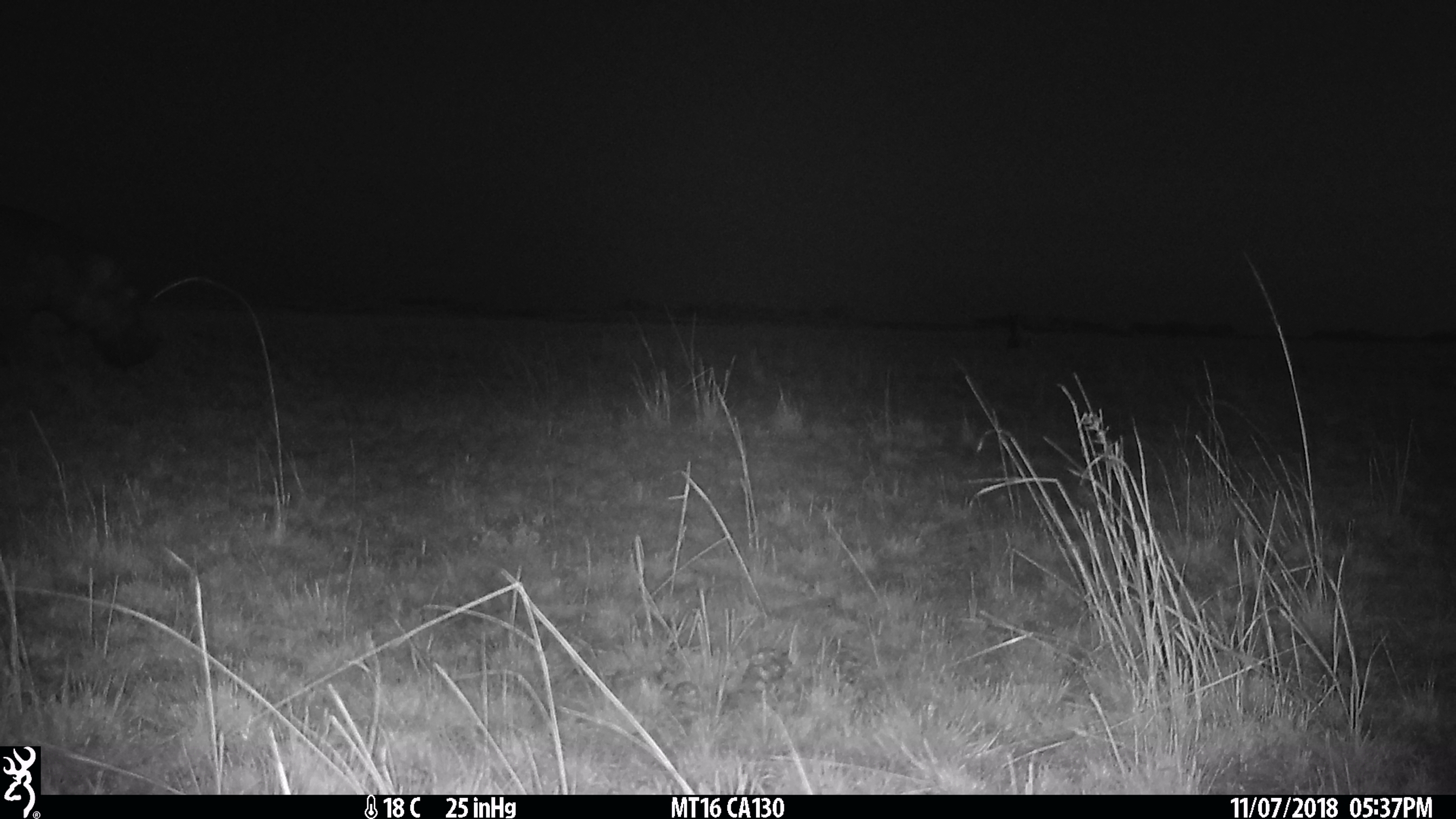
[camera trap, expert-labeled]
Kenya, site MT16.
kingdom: Animalia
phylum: Chordata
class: Mammalia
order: Artiodactyla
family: Hippopotamidae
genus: Hippopotamus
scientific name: Hippopotamus amphibius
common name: hippopotamus